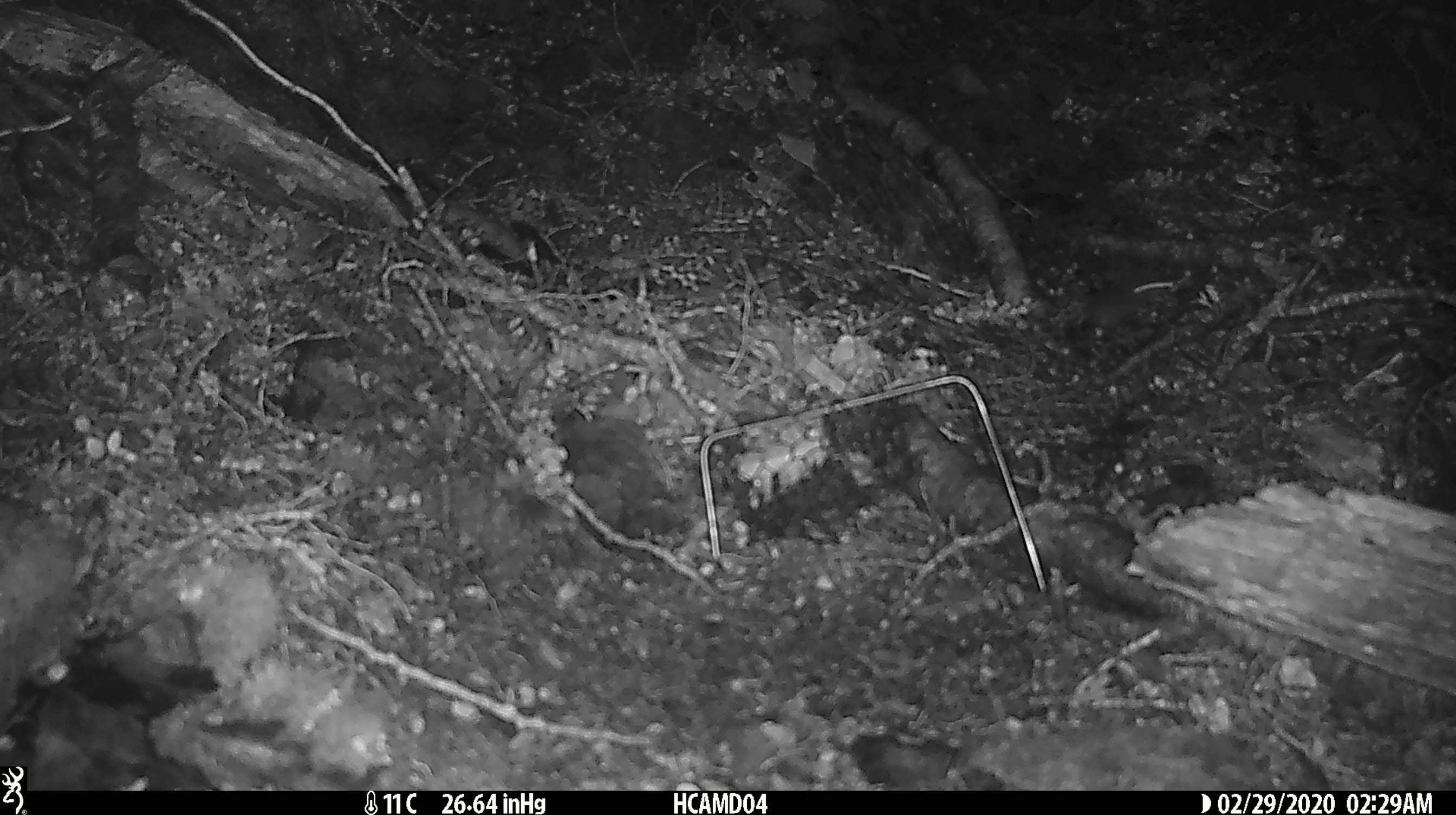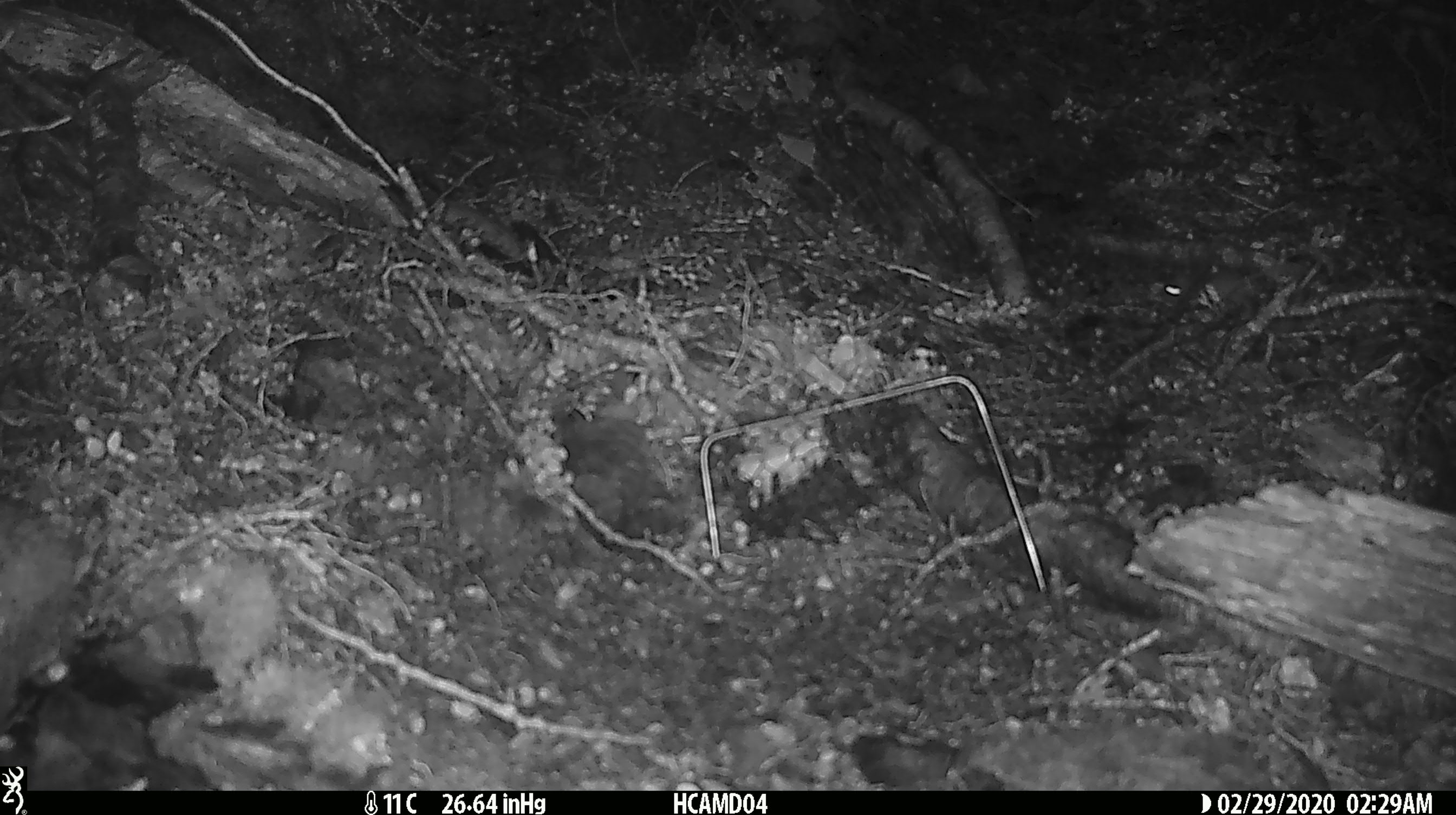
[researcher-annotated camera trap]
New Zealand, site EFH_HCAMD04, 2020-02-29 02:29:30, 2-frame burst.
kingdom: Animalia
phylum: Chordata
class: Mammalia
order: Rodentia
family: Muridae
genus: Mus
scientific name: Mus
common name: mouse